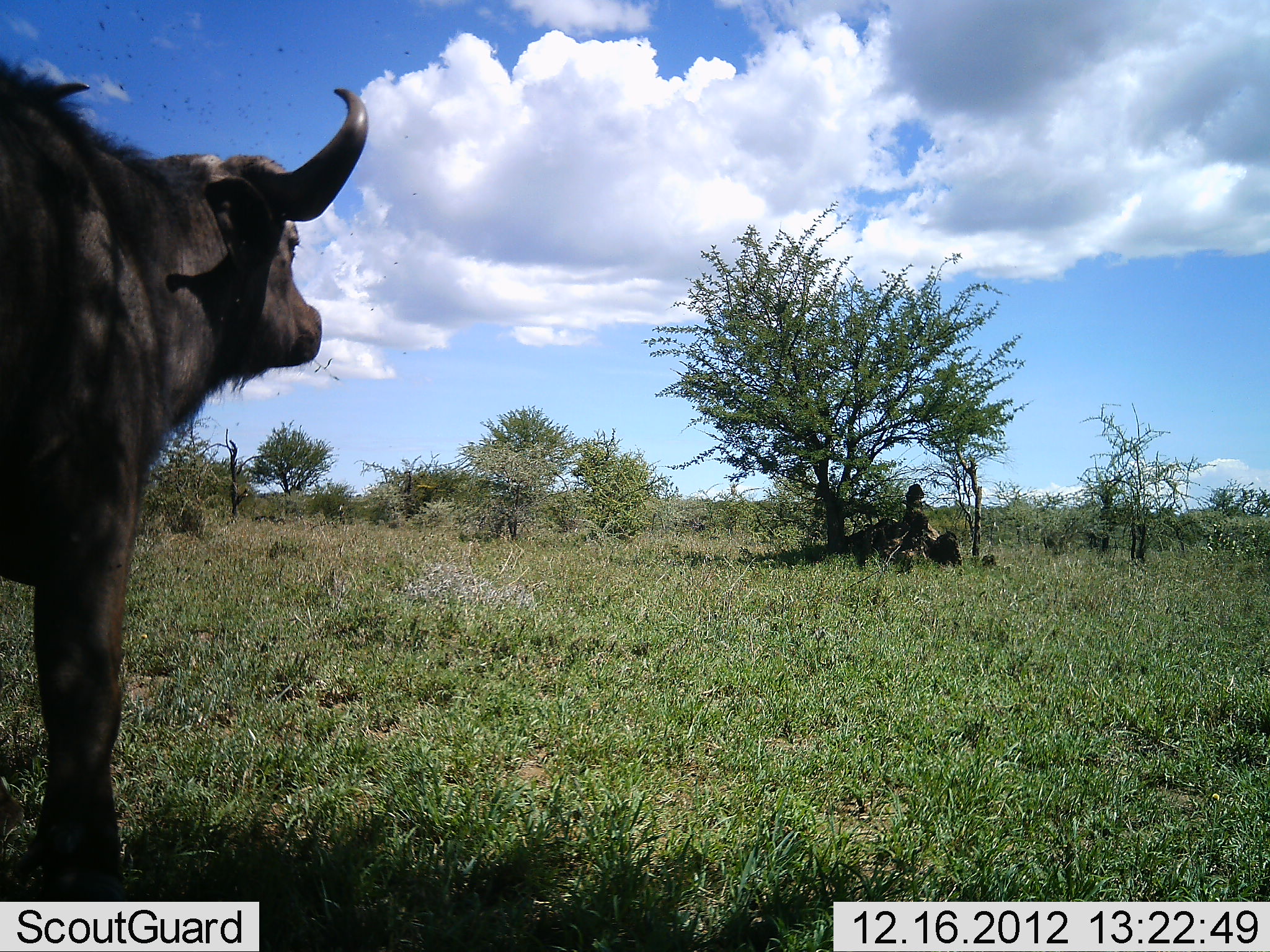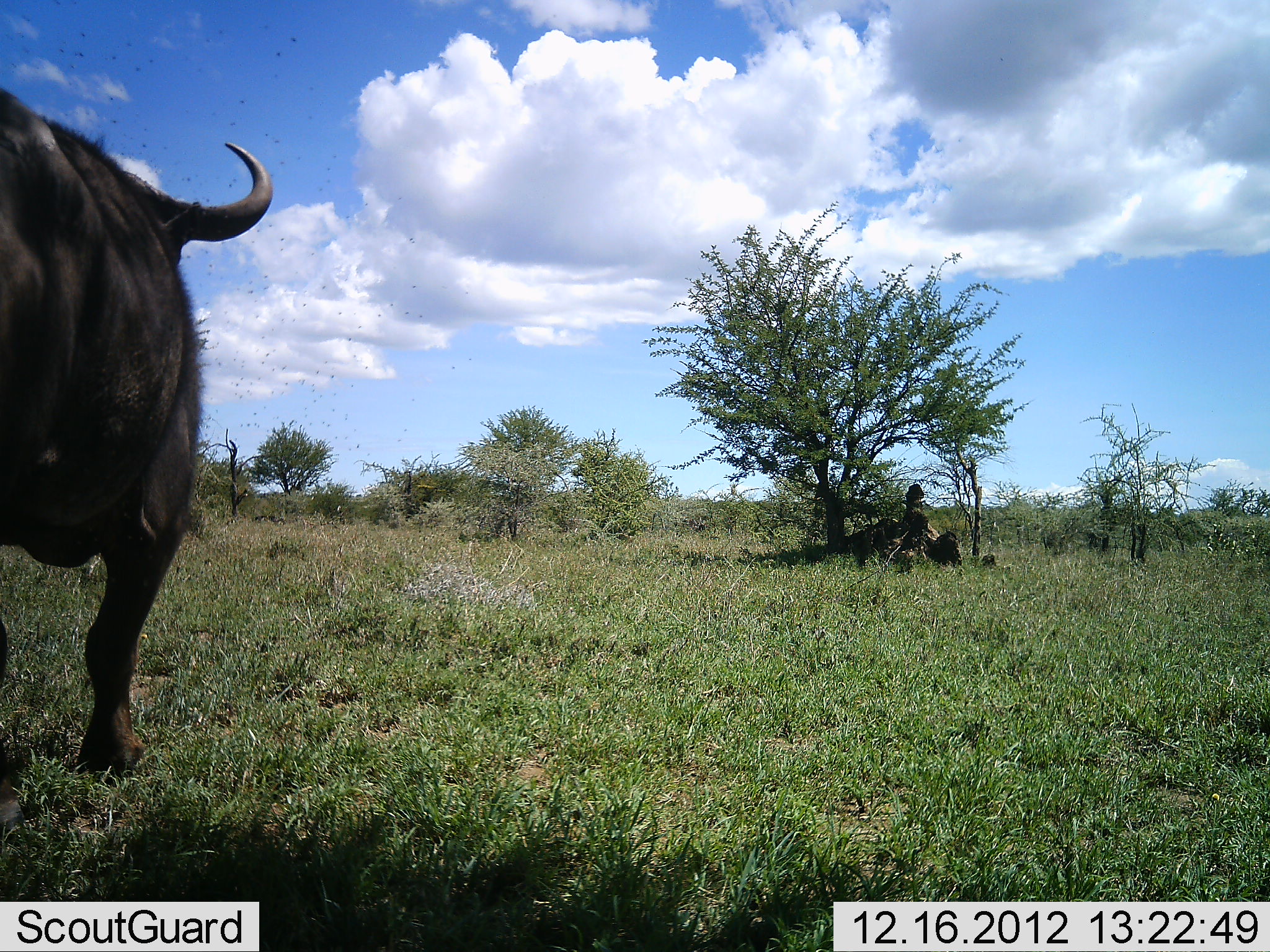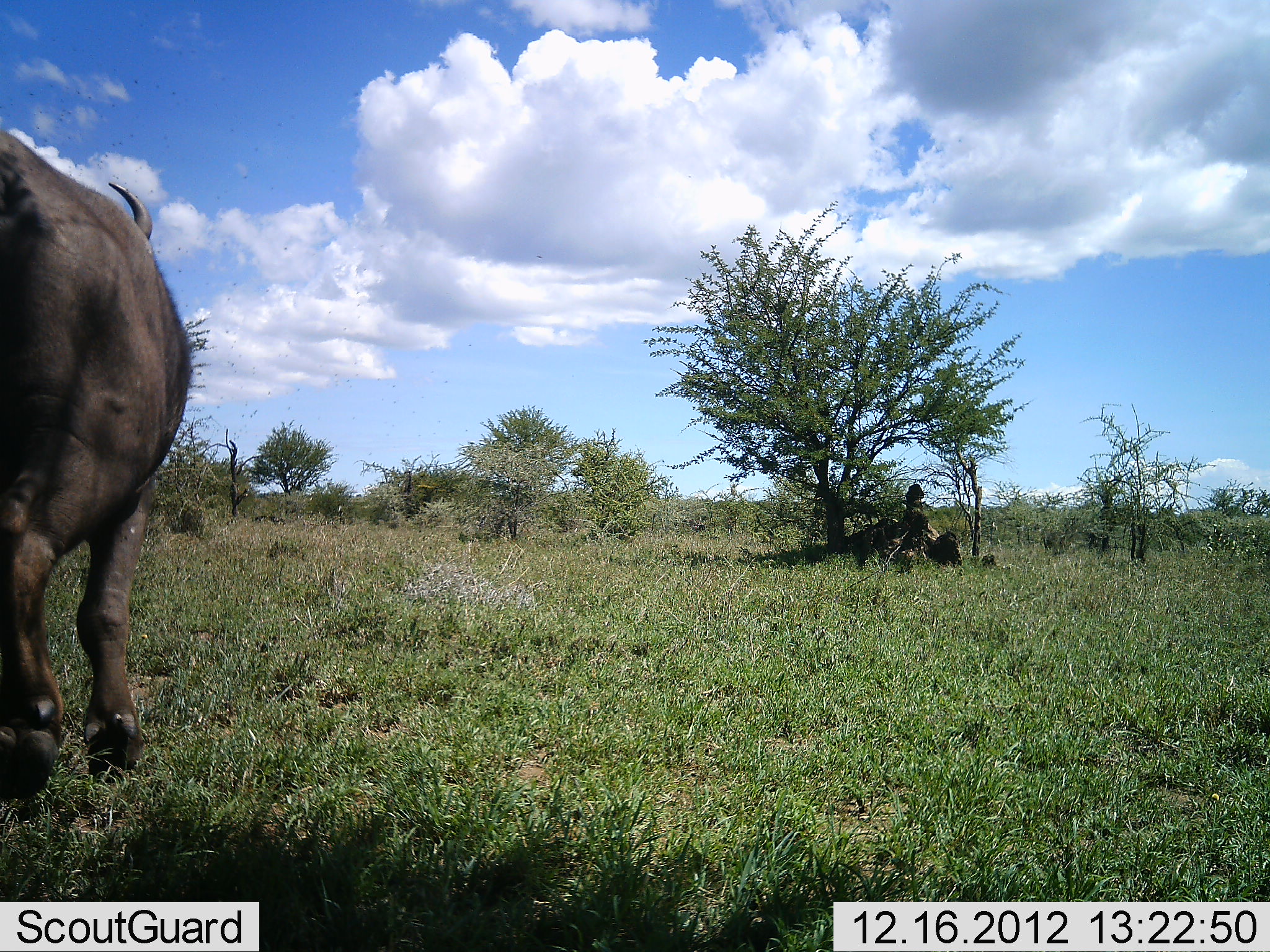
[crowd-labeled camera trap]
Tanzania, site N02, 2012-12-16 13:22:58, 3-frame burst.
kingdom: Animalia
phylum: Chordata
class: Mammalia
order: Artiodactyla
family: Bovidae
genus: Syncerus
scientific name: Syncerus caffer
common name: cape buffalo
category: buffalo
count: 1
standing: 47%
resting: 0%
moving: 58%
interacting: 0%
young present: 0%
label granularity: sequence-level